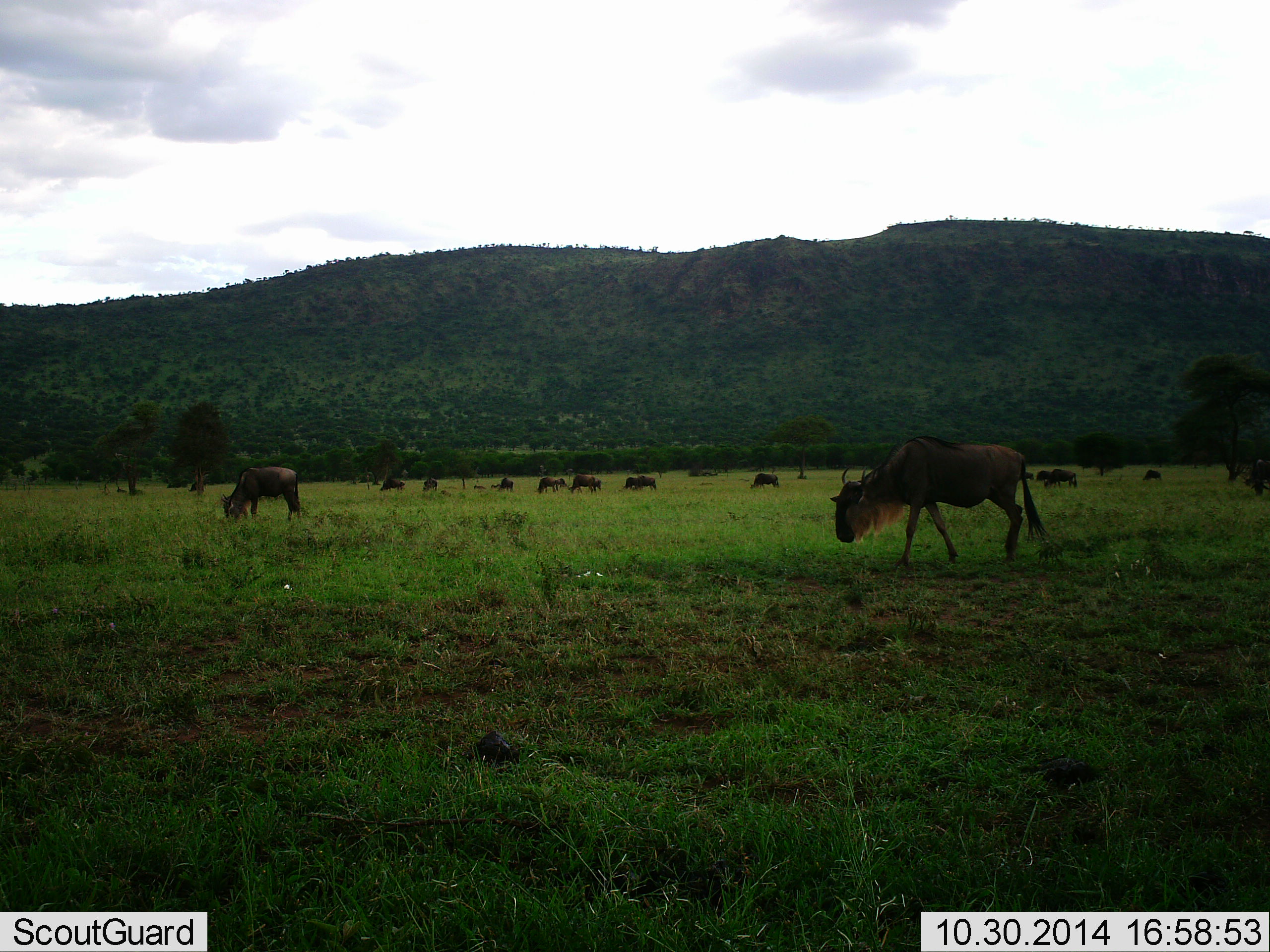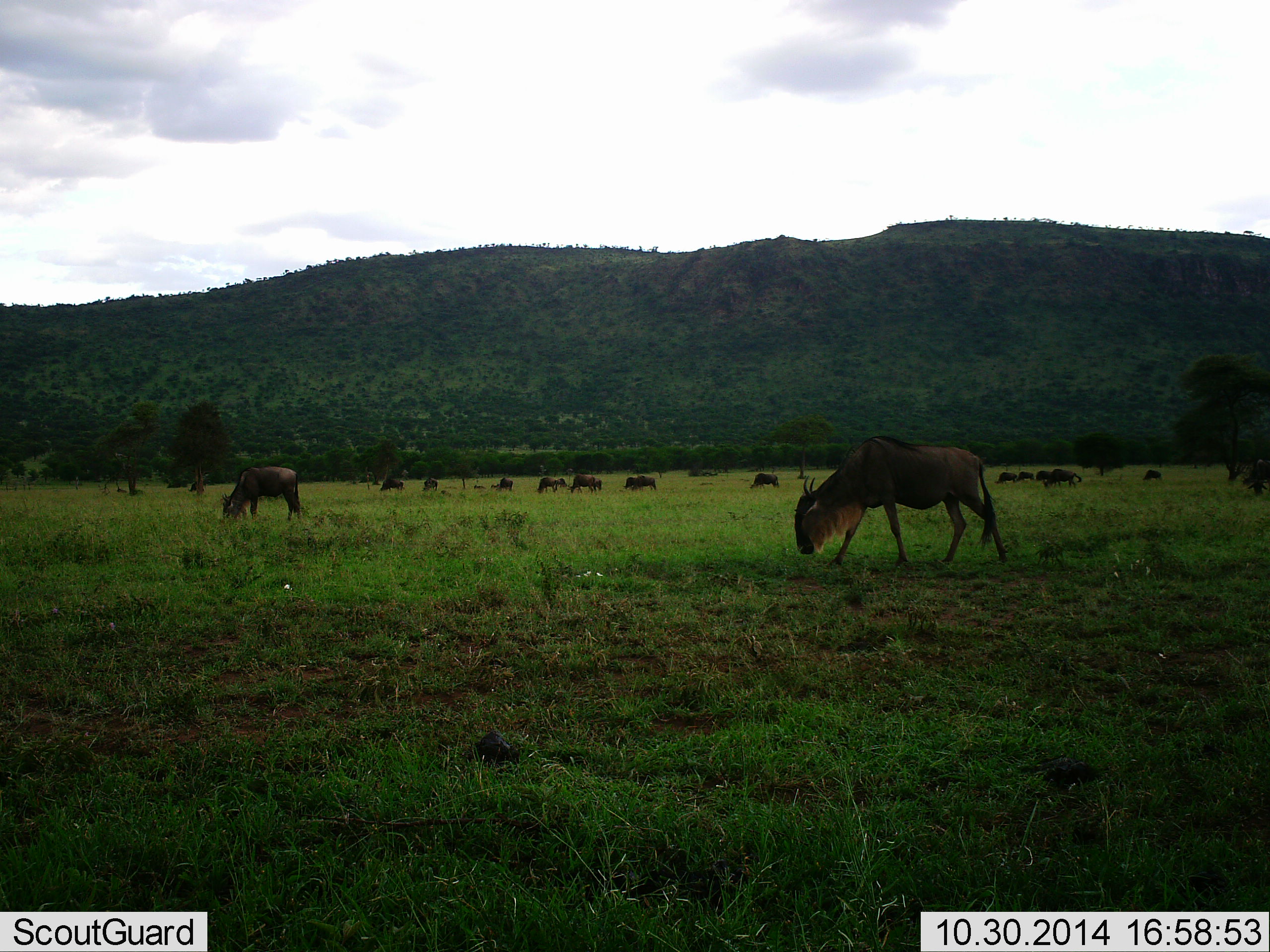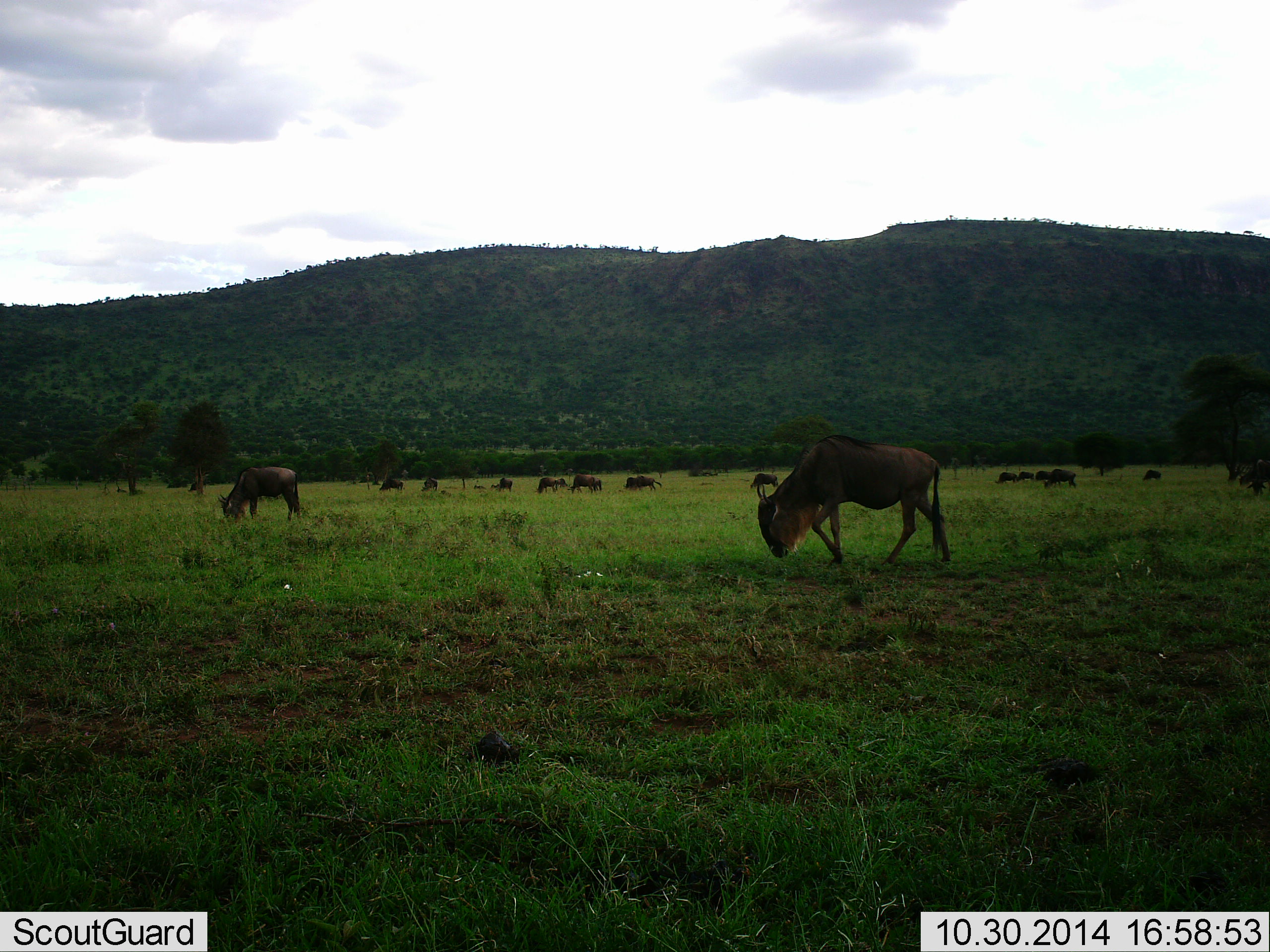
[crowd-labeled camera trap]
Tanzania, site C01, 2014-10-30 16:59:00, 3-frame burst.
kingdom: Animalia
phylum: Chordata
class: Mammalia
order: Artiodactyla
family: Bovidae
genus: Connochaetes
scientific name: Connochaetes taurinus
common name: blue wildebeest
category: wildebeest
Wildebeest (blue wildebeest) (Connochaetes taurinus), count 11-50. Behavior (volunteer vote fractions): standing 10%, resting 0%, moving 30%, interacting 0%. Young present (vote fraction): 0%. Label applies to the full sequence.